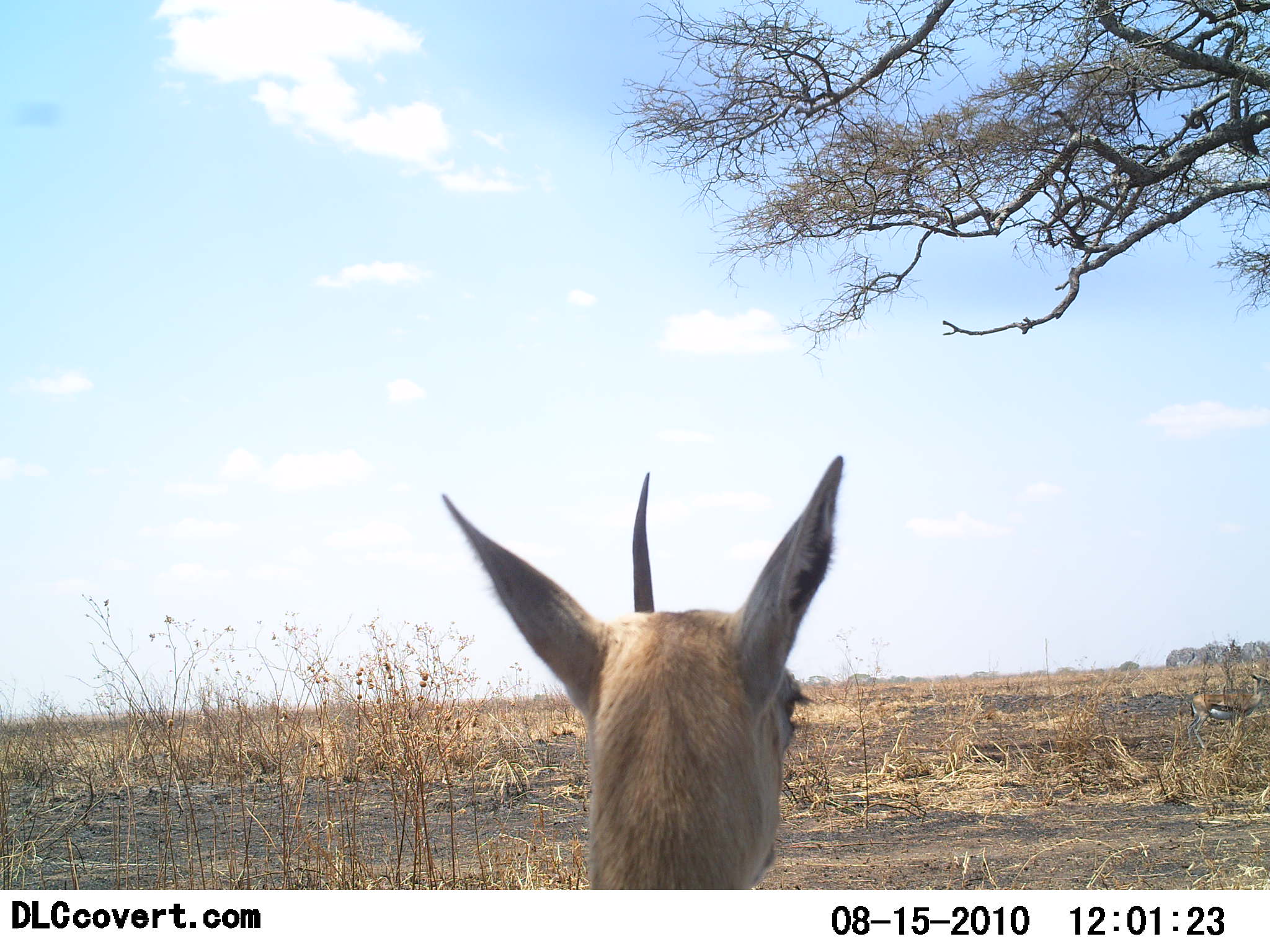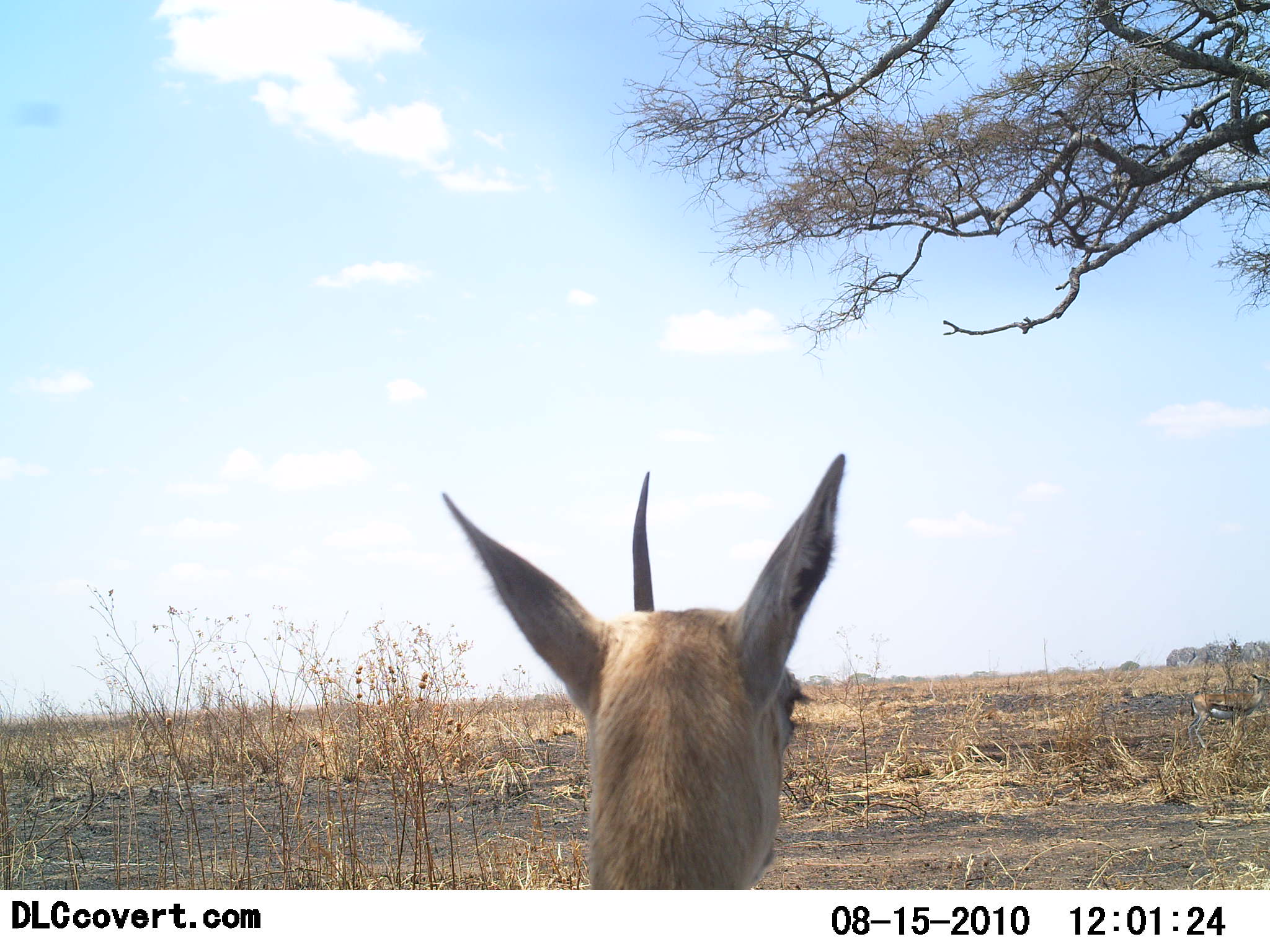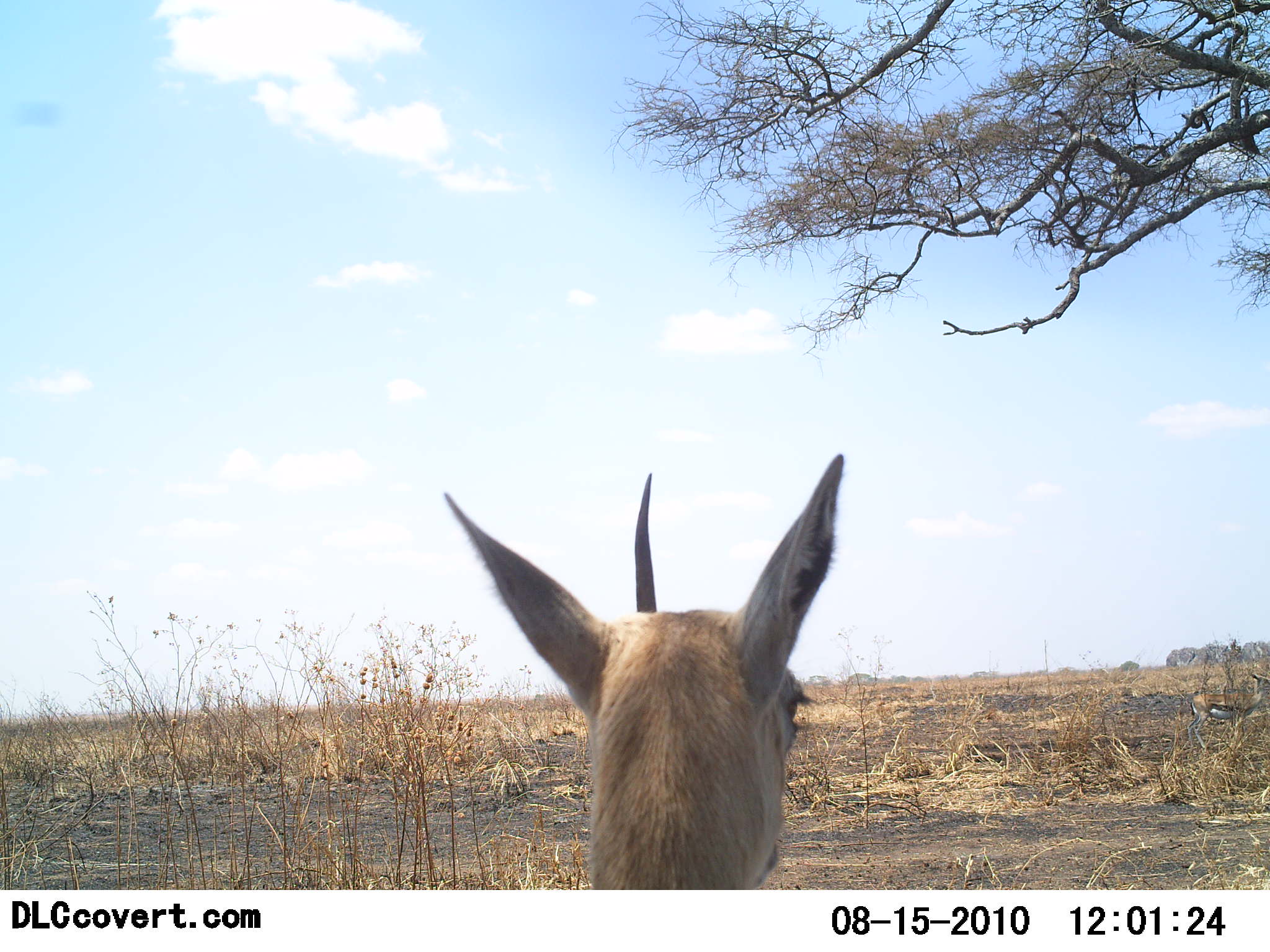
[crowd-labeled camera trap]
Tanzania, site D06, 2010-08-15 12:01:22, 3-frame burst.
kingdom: Animalia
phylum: Chordata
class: Mammalia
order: Artiodactyla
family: Bovidae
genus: Eudorcas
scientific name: Eudorcas thomsonii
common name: thomson's gazelle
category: gazellethomsons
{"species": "gazellethomsons (thomson's gazelle) (Eudorcas thomsonii)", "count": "1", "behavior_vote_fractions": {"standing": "82%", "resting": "18%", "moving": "0%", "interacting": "0%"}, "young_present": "0%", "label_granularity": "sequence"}